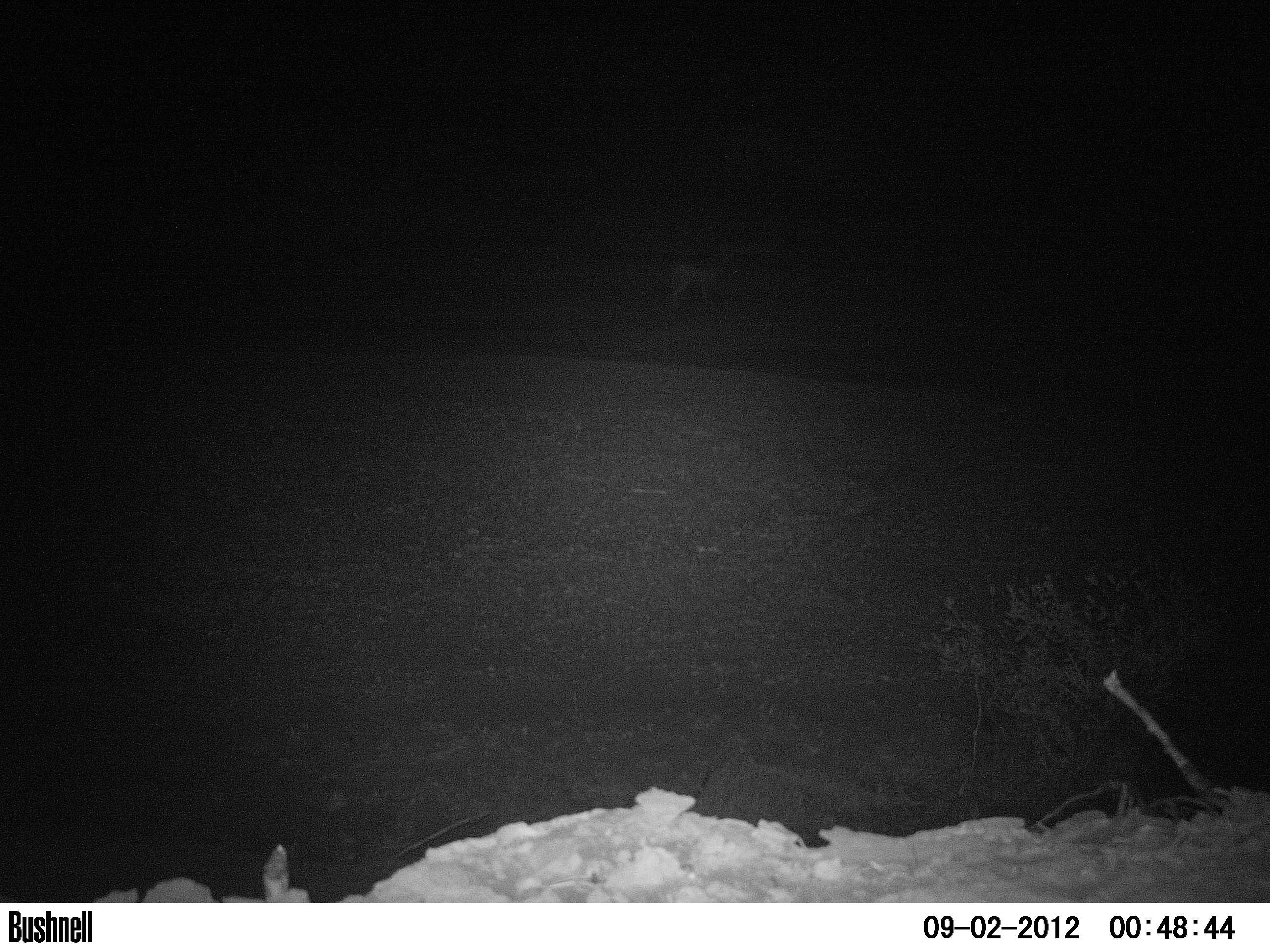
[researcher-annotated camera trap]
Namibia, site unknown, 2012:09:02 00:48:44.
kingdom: Animalia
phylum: Chordata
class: Mammalia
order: Carnivora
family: Canidae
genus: Lupulella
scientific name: Lupulella mesomelas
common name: black-backed jackal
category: canis mesomelas